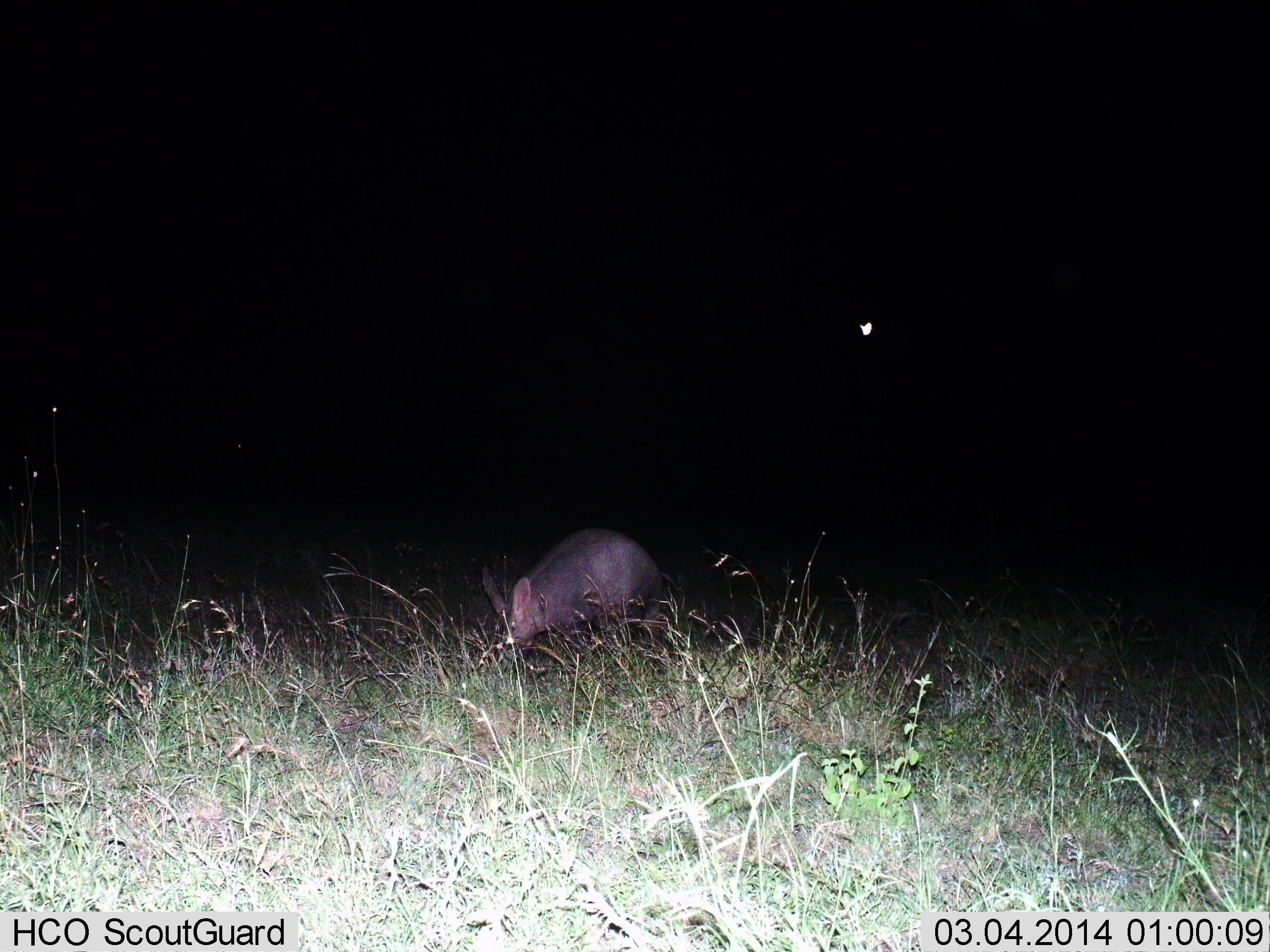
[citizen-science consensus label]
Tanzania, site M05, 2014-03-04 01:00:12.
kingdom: Animalia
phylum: Chordata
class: Mammalia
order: Tubulidentata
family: Orycteropodidae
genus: Orycteropus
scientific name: Orycteropus afer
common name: aardvark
Aardvark (Orycteropus afer), count 1. Behavior (volunteer vote fractions): standing 27%, resting 0%, moving 27%, interacting 0%. Young present (vote fraction): 0%. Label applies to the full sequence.